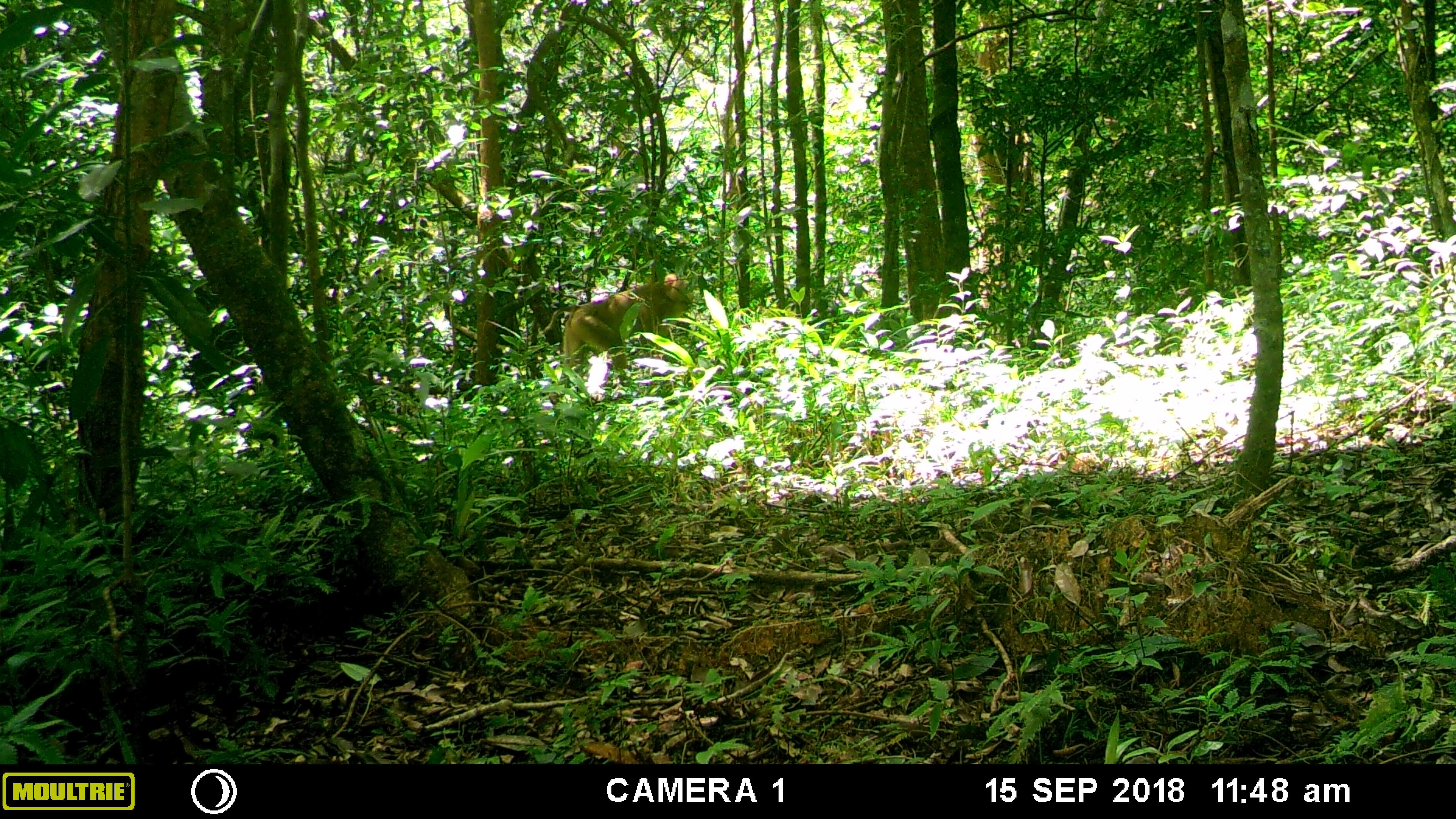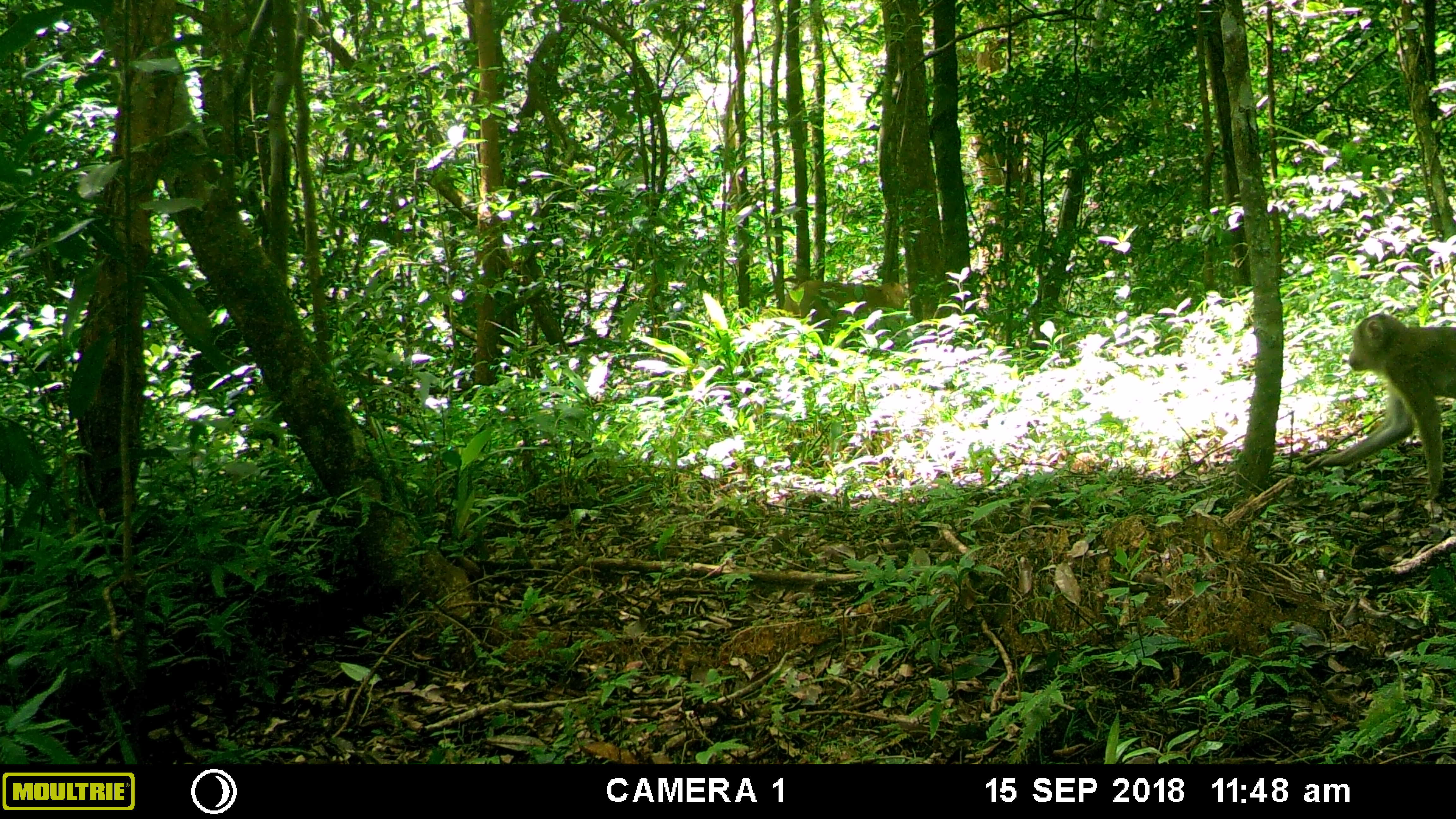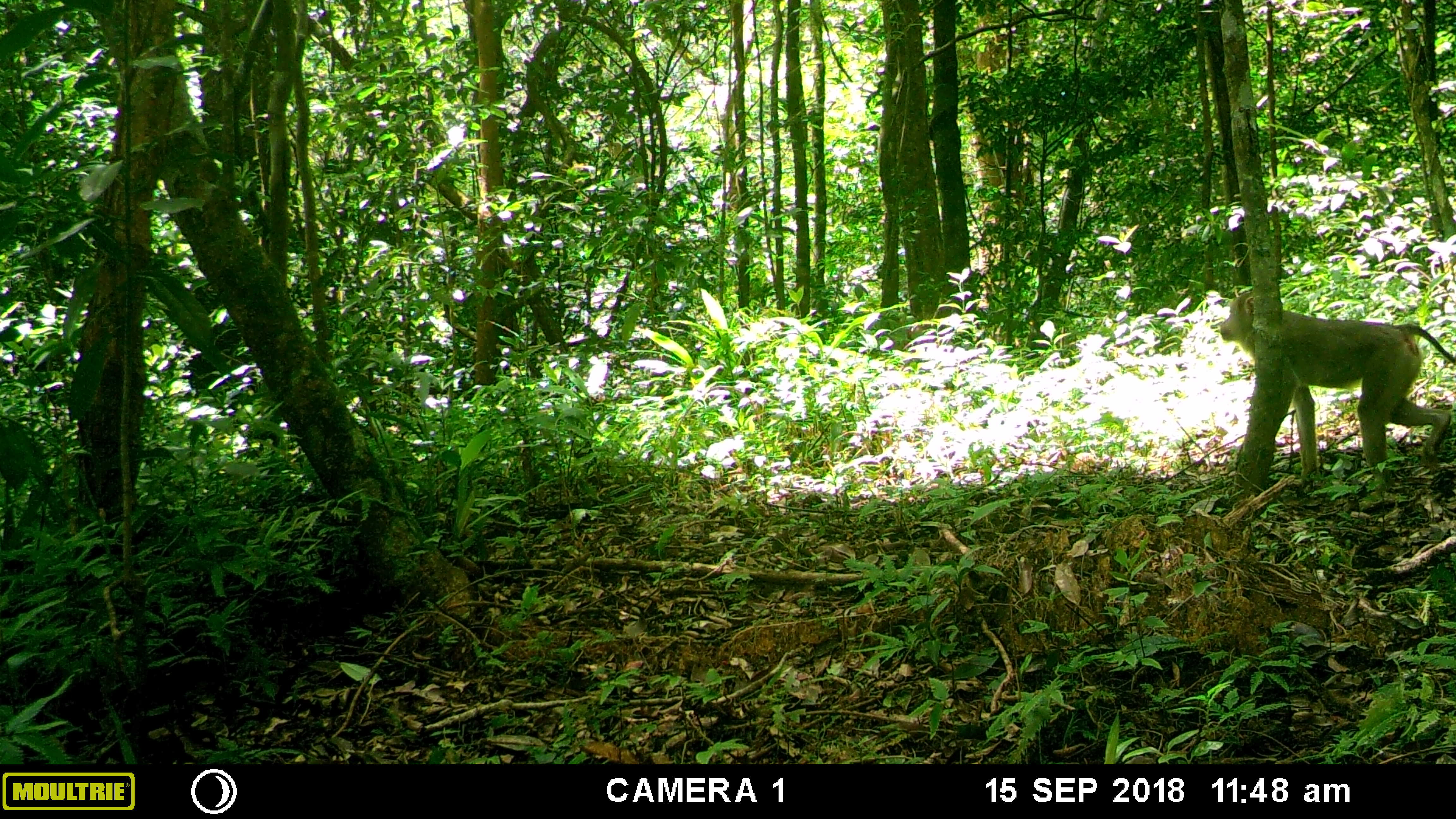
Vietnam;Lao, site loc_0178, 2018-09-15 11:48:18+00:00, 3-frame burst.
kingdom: Animalia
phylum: Chordata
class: Mammalia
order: Primates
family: Cercopithecidae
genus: Macaca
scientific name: Macaca nemestrina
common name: pig-tailed macaque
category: pig tailed macaque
Pig tailed macaque (pig-tailed macaque) (Macaca nemestrina). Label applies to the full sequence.